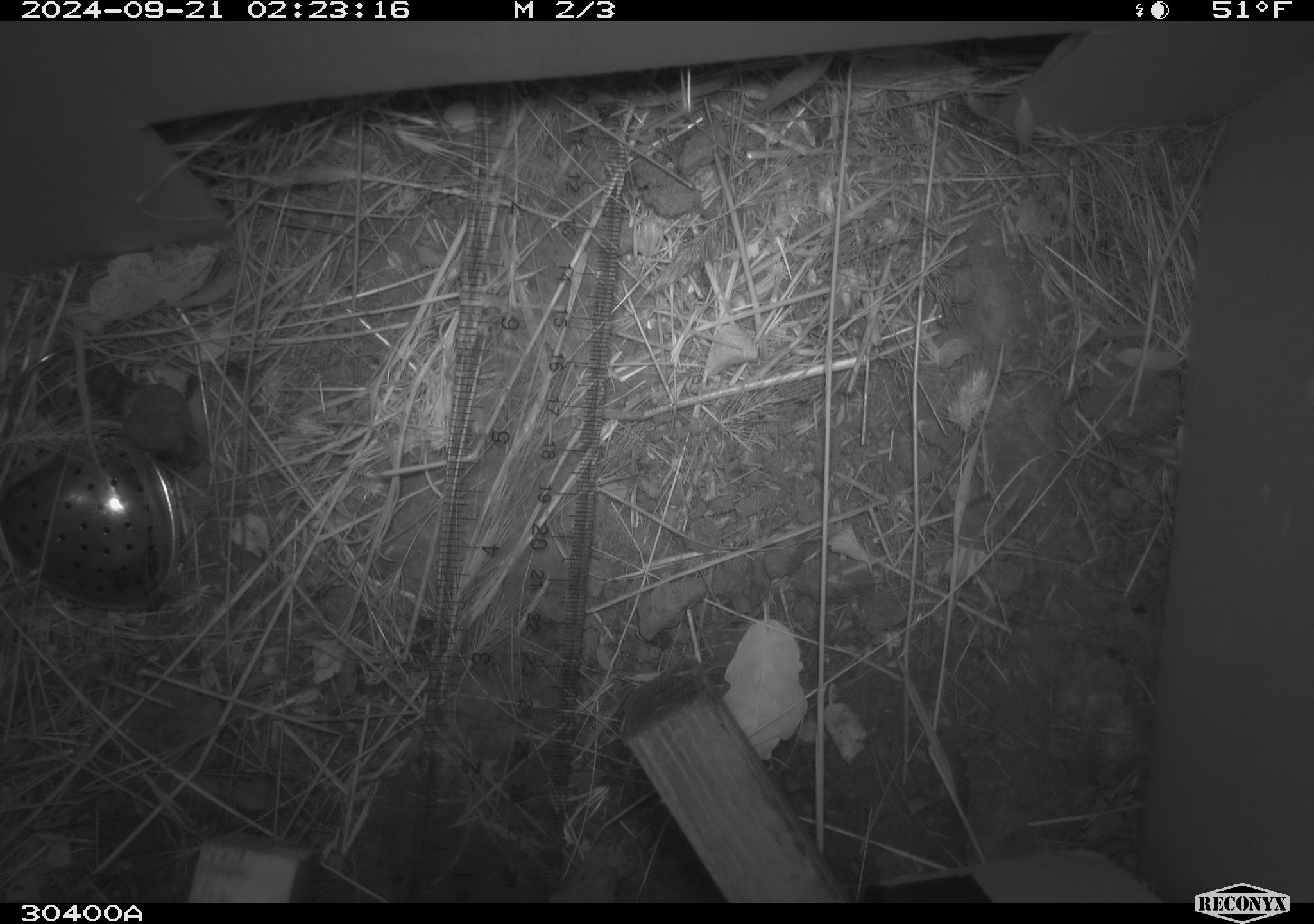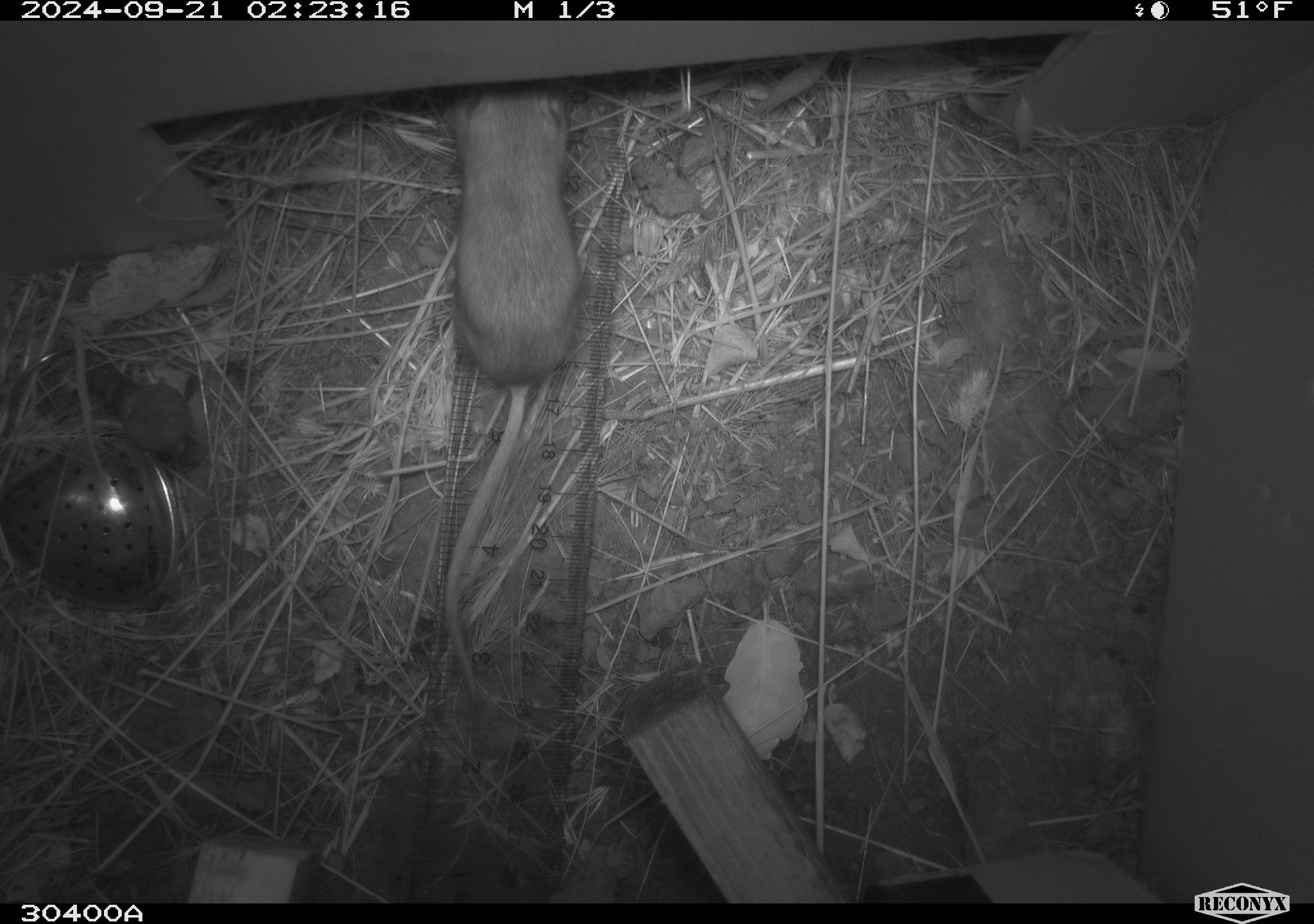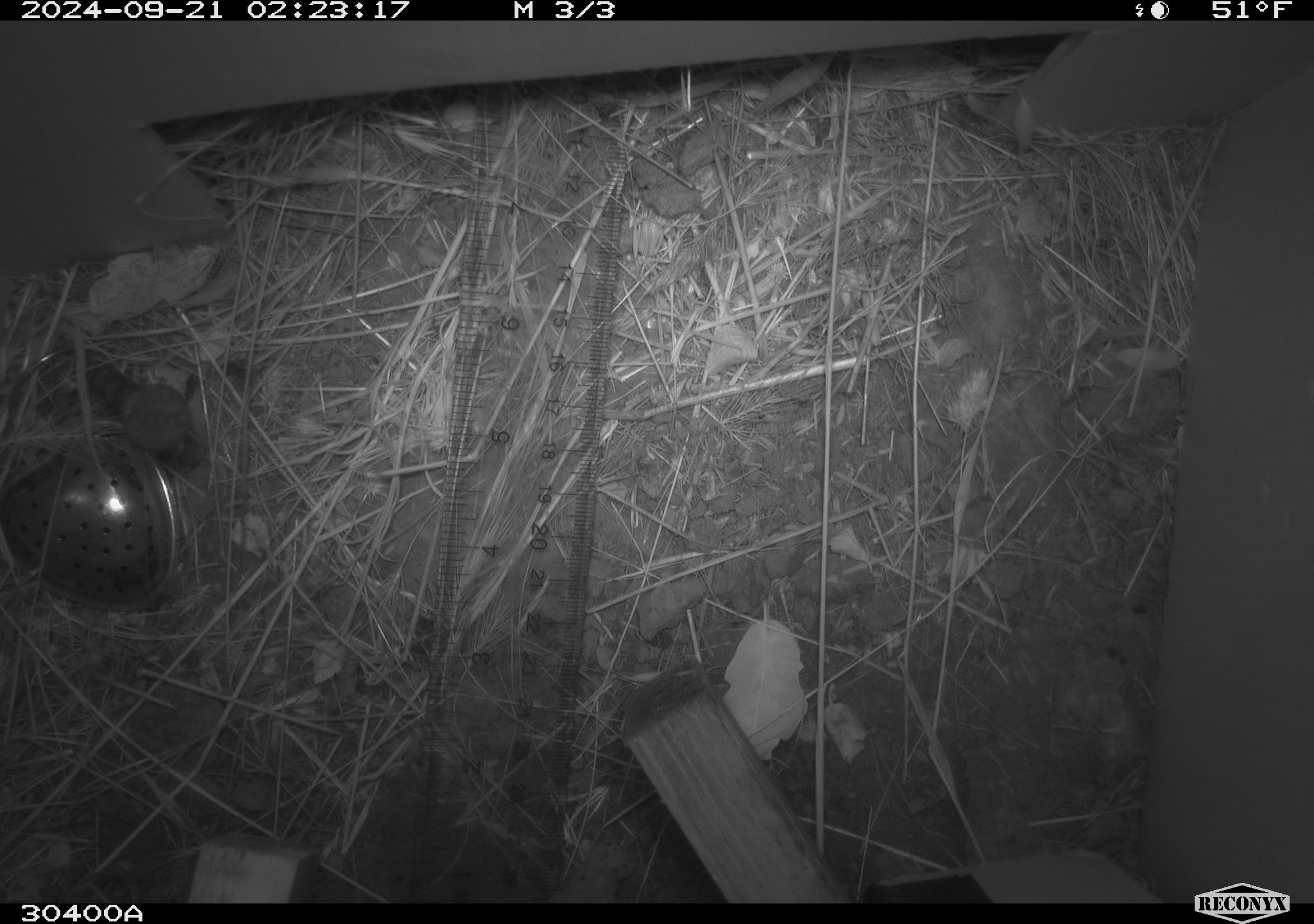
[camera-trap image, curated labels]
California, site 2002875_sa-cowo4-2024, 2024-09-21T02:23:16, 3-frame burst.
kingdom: Animalia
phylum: Chordata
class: Mammalia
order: Rodentia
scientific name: Rodentia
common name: rodent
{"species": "rodent (Rodentia)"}